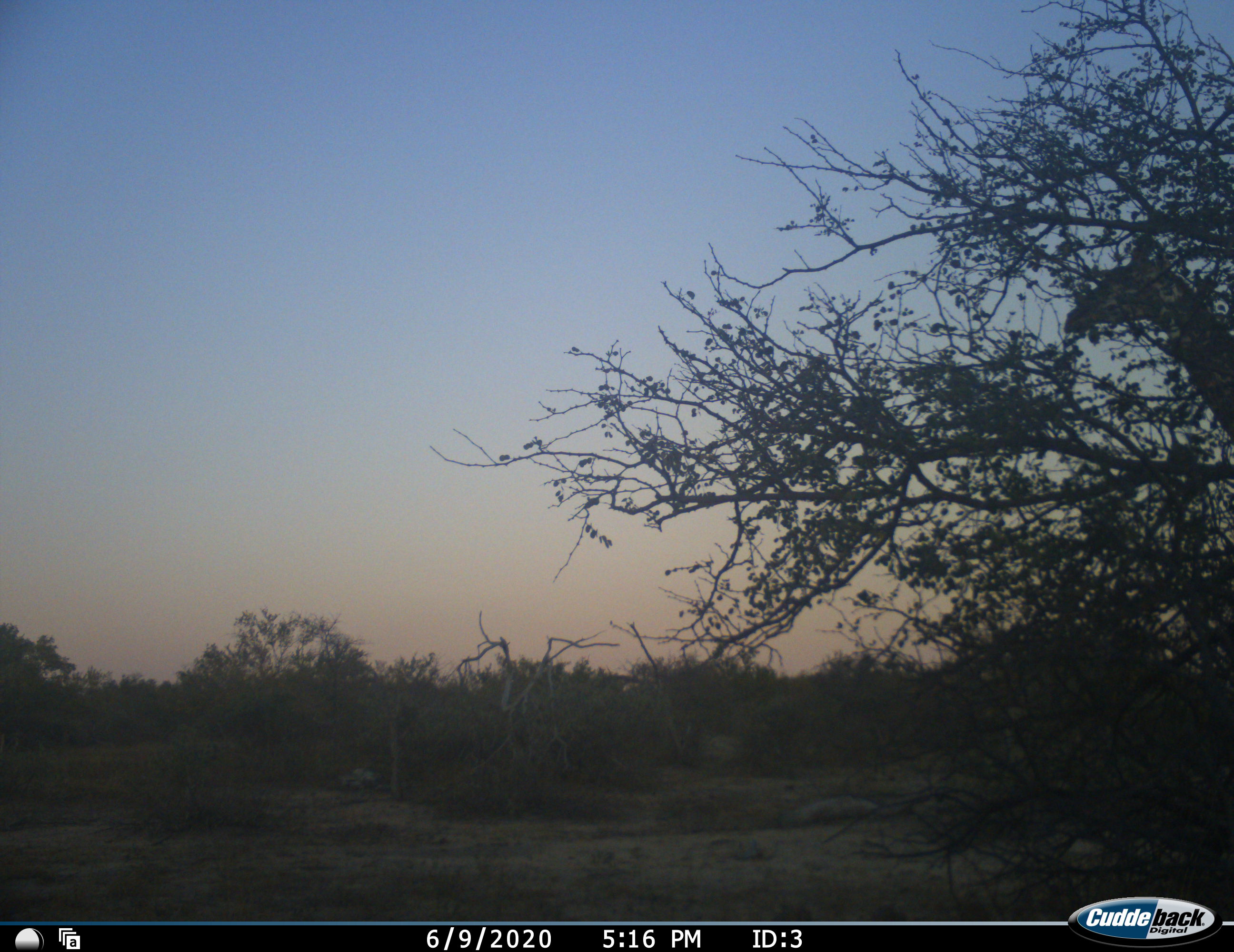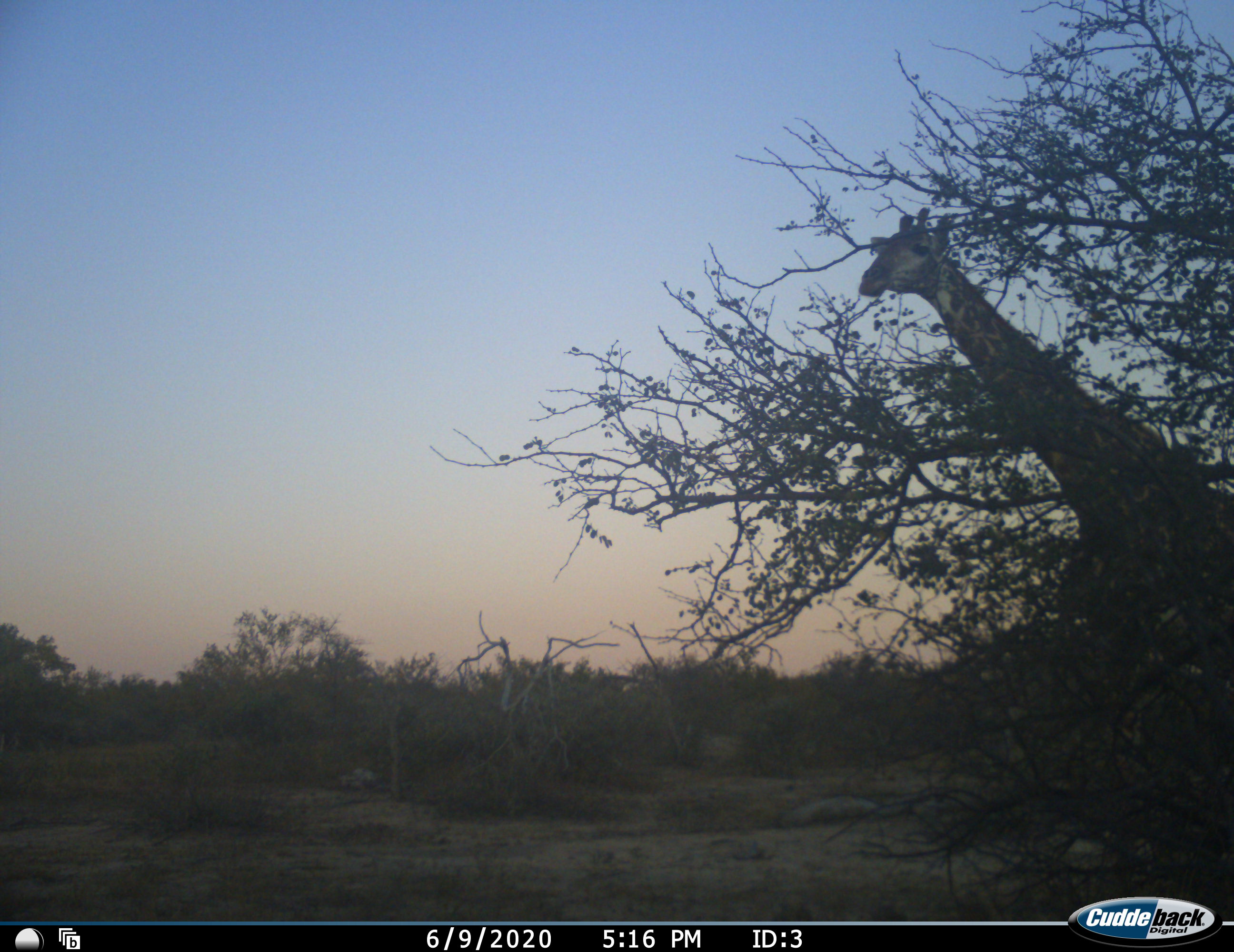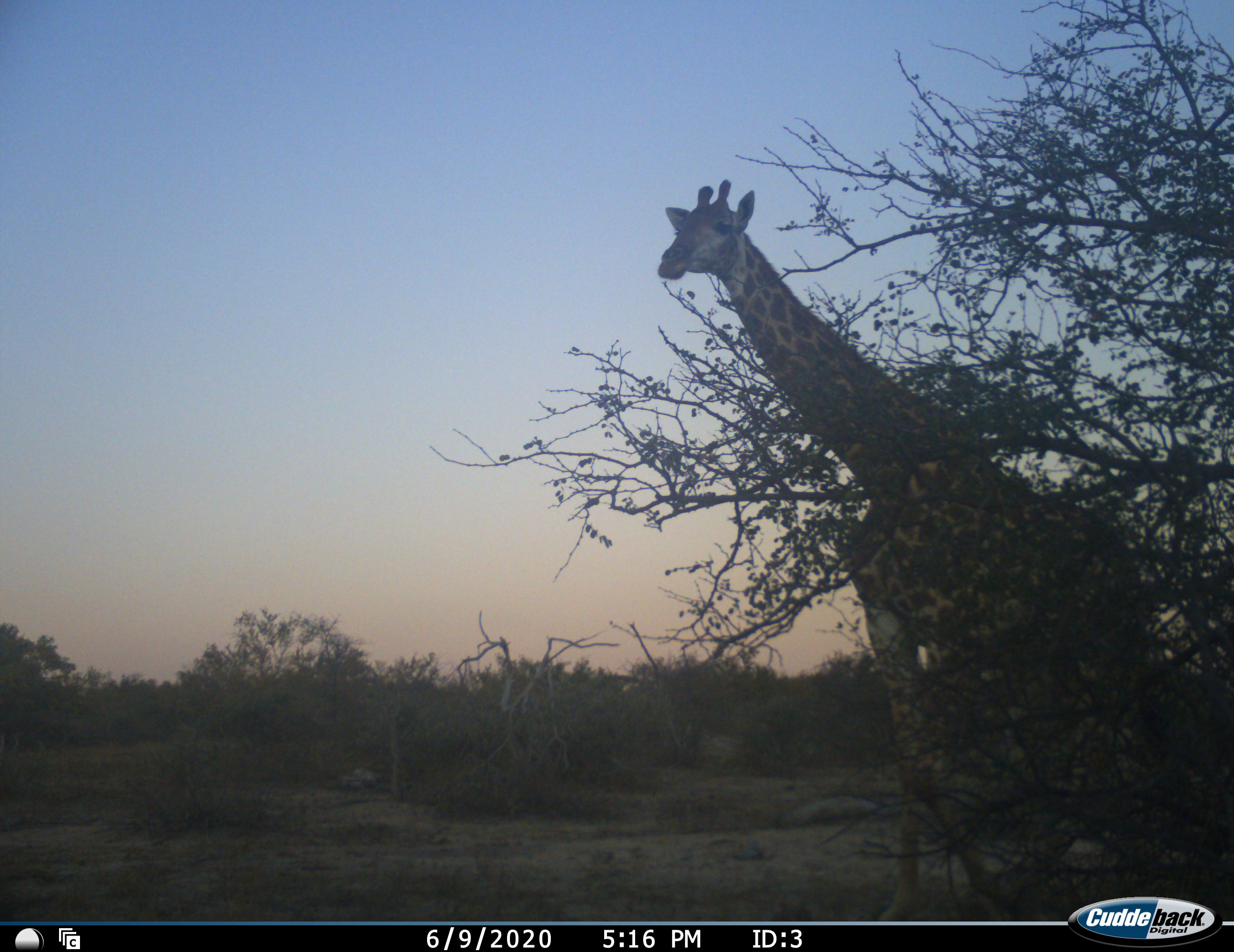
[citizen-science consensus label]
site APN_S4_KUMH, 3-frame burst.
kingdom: Animalia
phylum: Chordata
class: Mammalia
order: Artiodactyla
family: Giraffidae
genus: Giraffa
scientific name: Giraffa camelopardalis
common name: giraffe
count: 1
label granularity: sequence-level